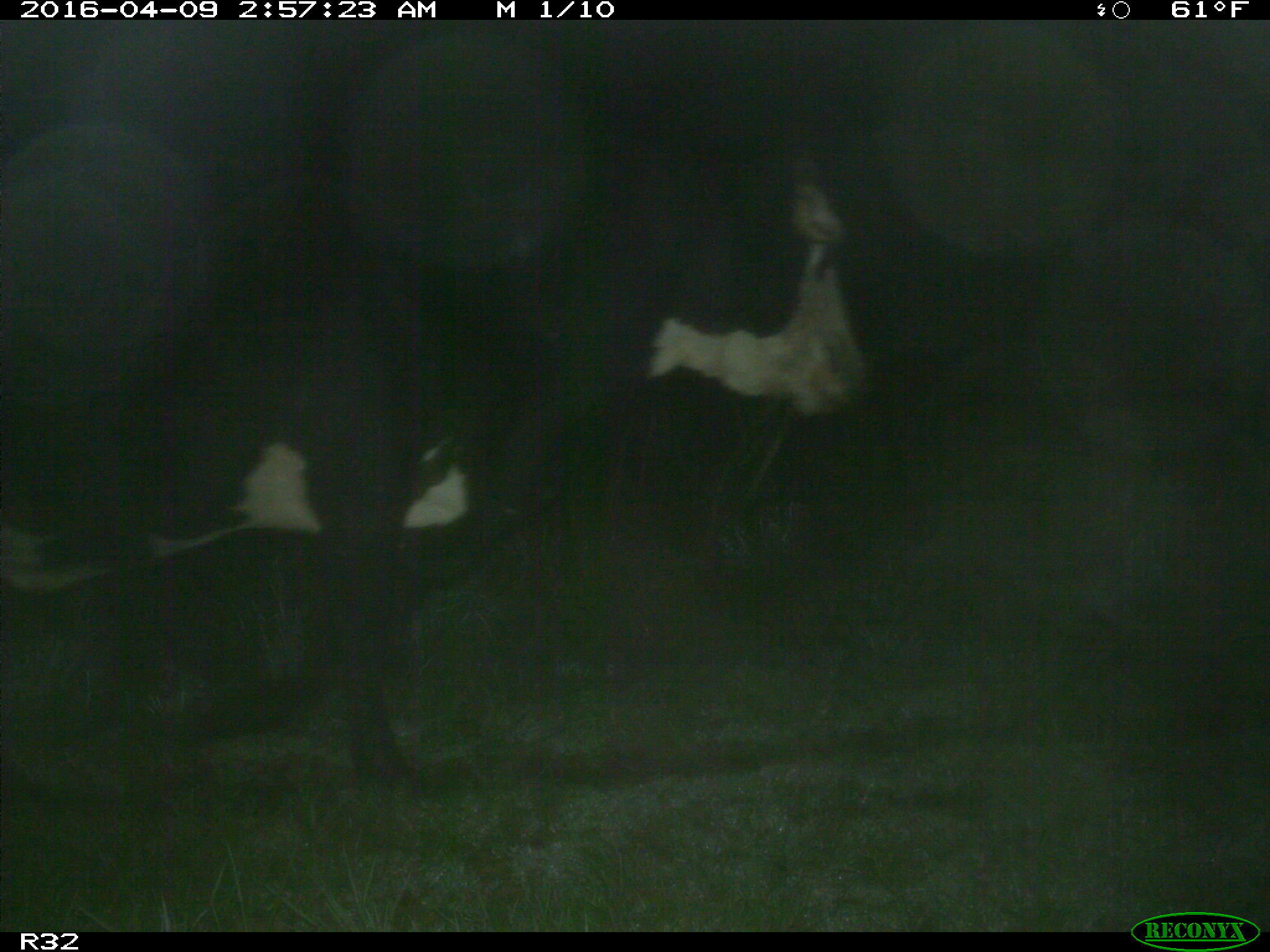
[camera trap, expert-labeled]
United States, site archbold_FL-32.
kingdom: Animalia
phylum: Chordata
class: Mammalia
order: Artiodactyla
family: Bovidae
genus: Bos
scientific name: Bos taurus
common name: domestic cow